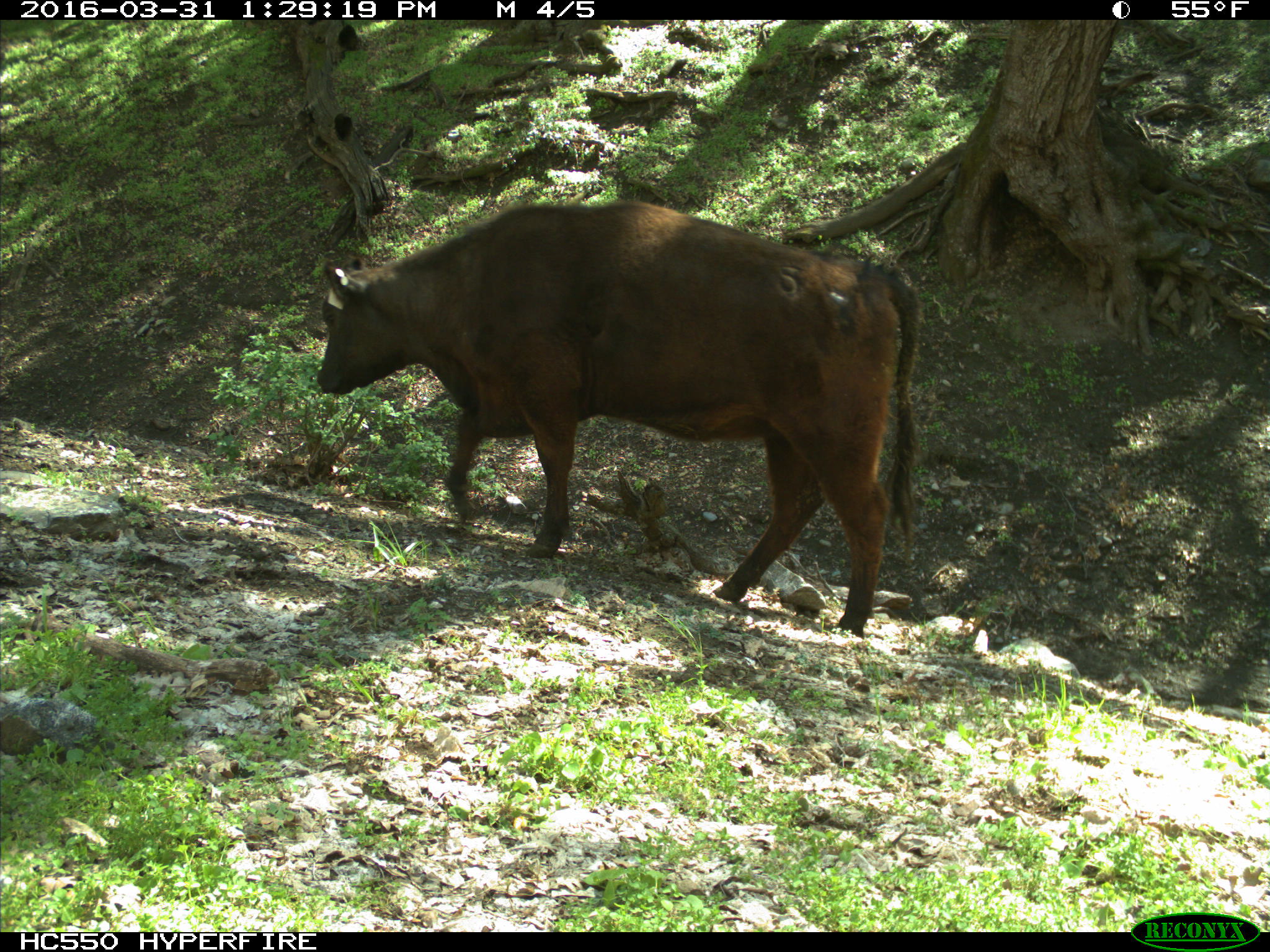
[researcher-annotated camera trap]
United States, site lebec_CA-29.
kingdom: Animalia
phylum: Chordata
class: Mammalia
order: Artiodactyla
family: Bovidae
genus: Bos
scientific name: Bos taurus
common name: domestic cow